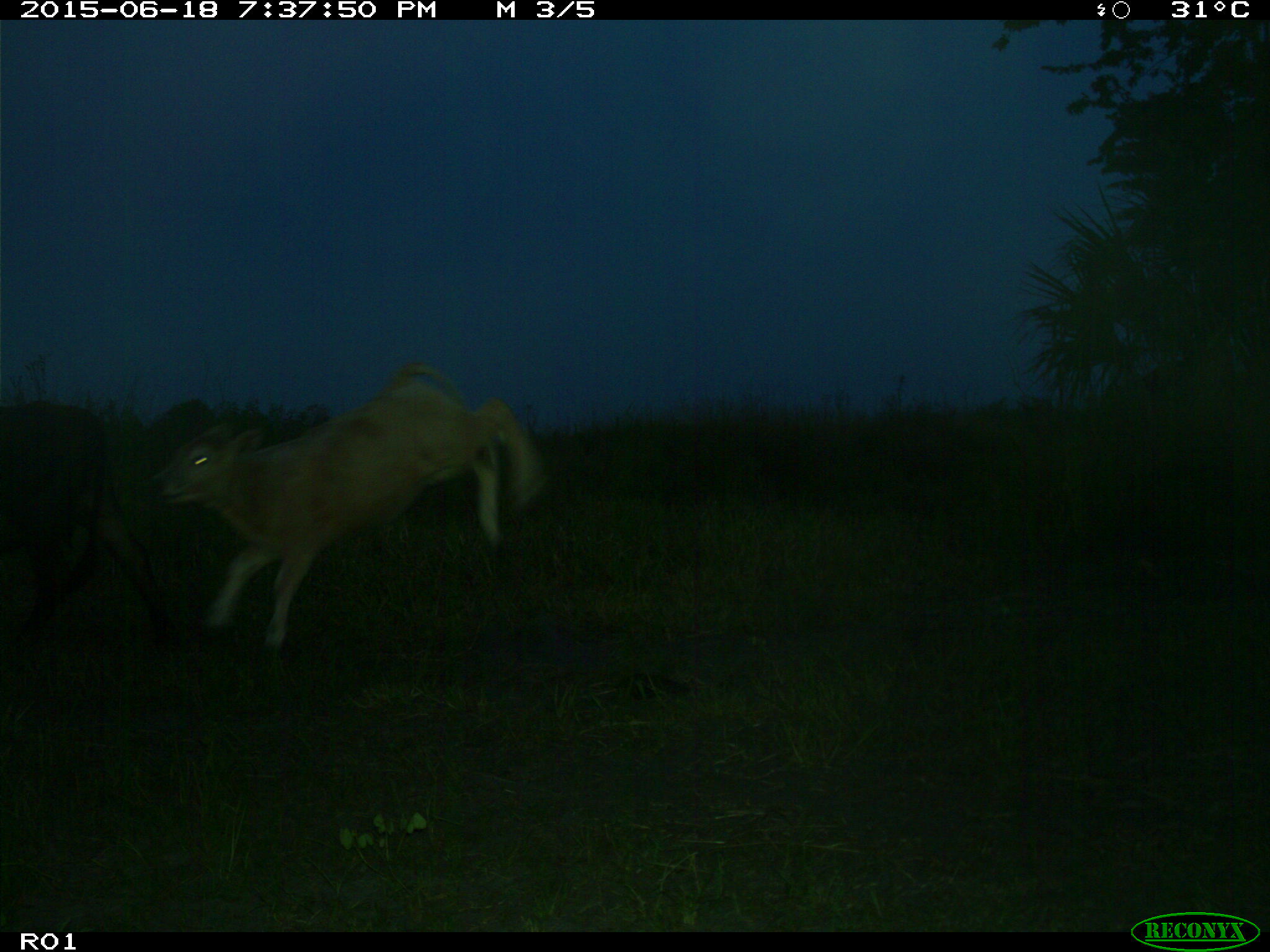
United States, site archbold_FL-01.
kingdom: Animalia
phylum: Chordata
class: Mammalia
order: Artiodactyla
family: Bovidae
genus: Bos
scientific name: Bos taurus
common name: domestic cow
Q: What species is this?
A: Bos taurus (domestic cow).